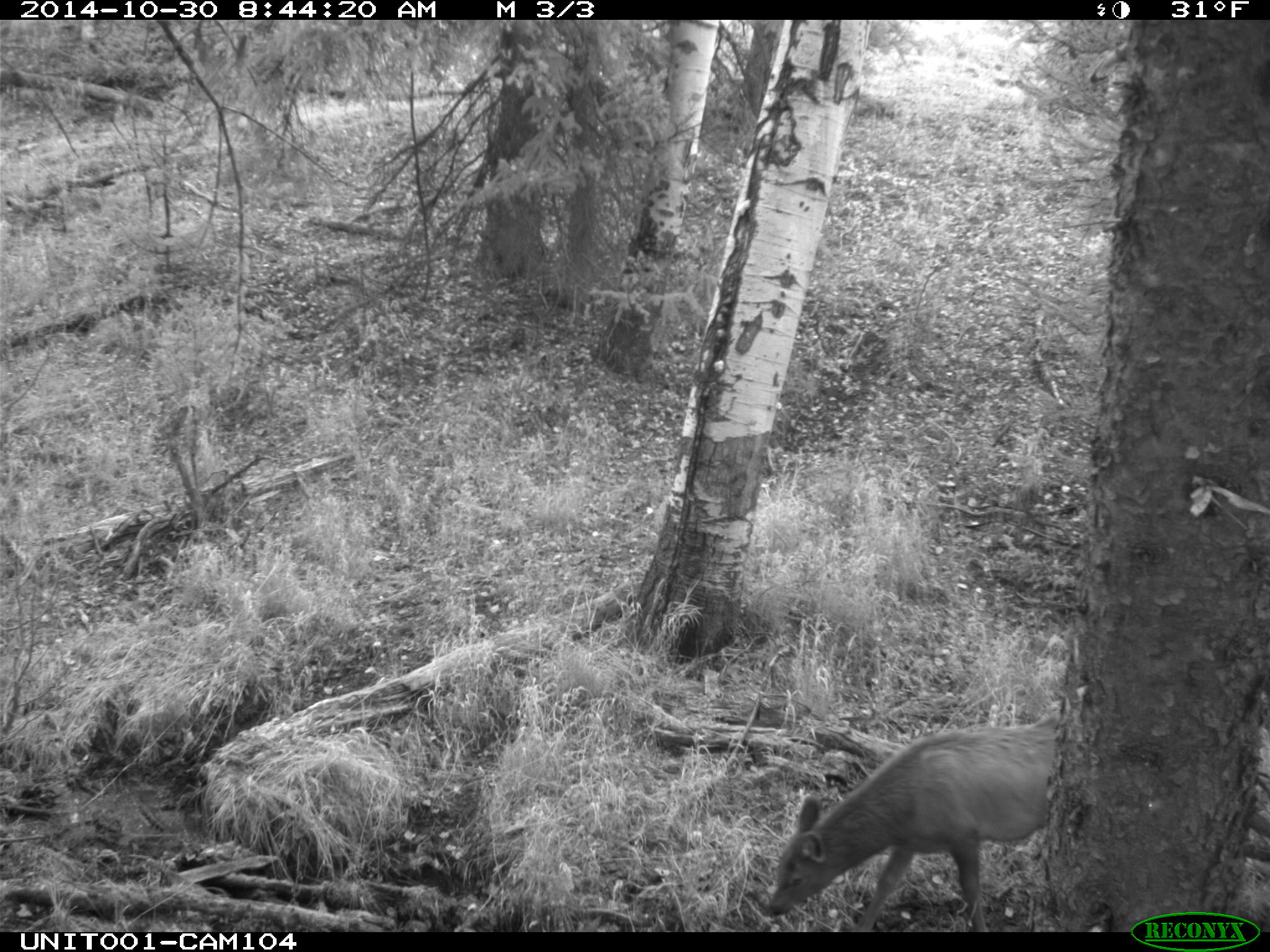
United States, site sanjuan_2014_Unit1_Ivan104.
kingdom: Animalia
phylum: Chordata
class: Mammalia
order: Artiodactyla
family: Cervidae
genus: Cervus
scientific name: Cervus elaphus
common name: red deer